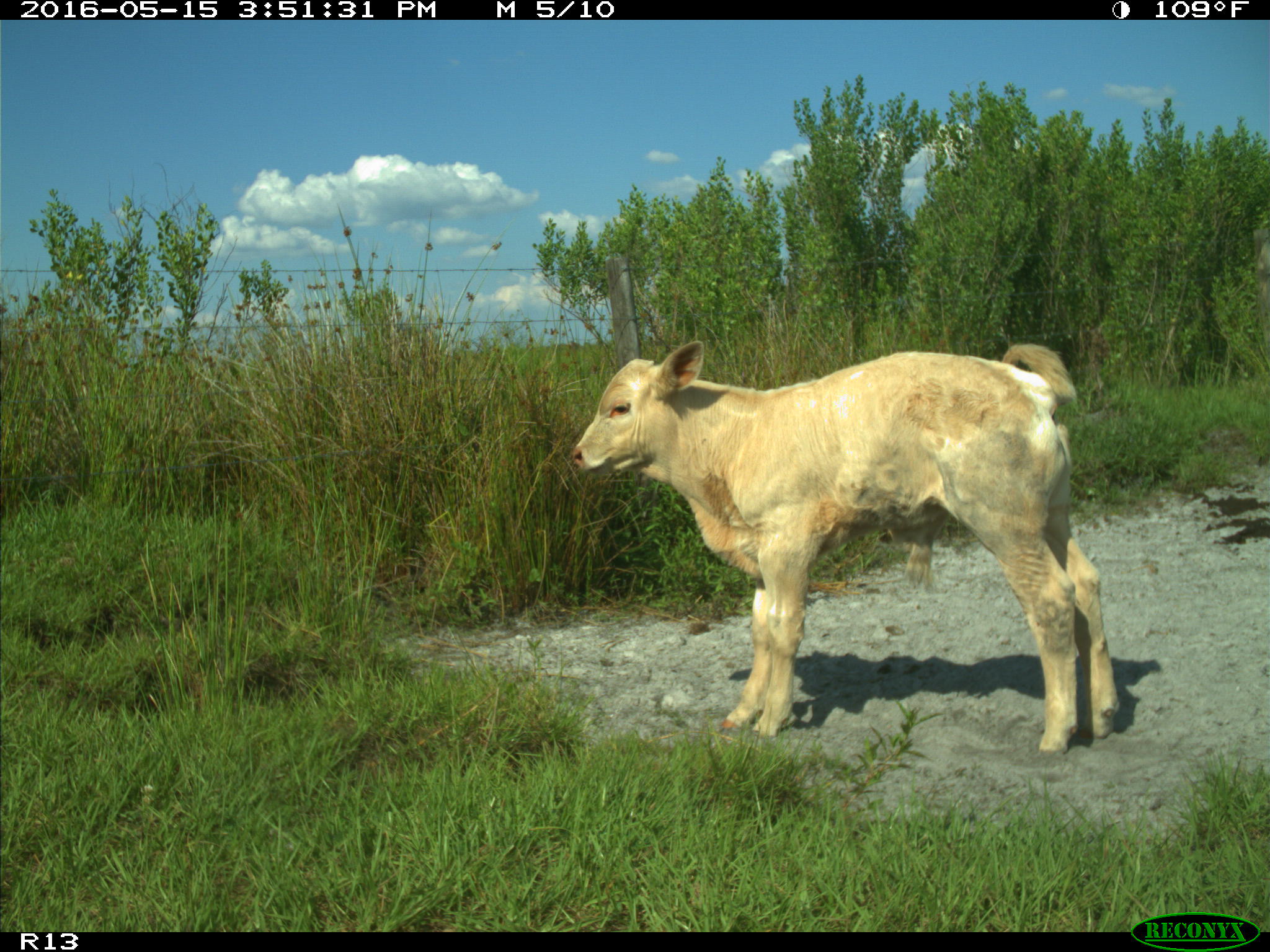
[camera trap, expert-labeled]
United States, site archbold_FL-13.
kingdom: Animalia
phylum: Chordata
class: Mammalia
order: Artiodactyla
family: Bovidae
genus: Bos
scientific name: Bos taurus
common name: domestic cow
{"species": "Bos taurus (domestic cow)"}